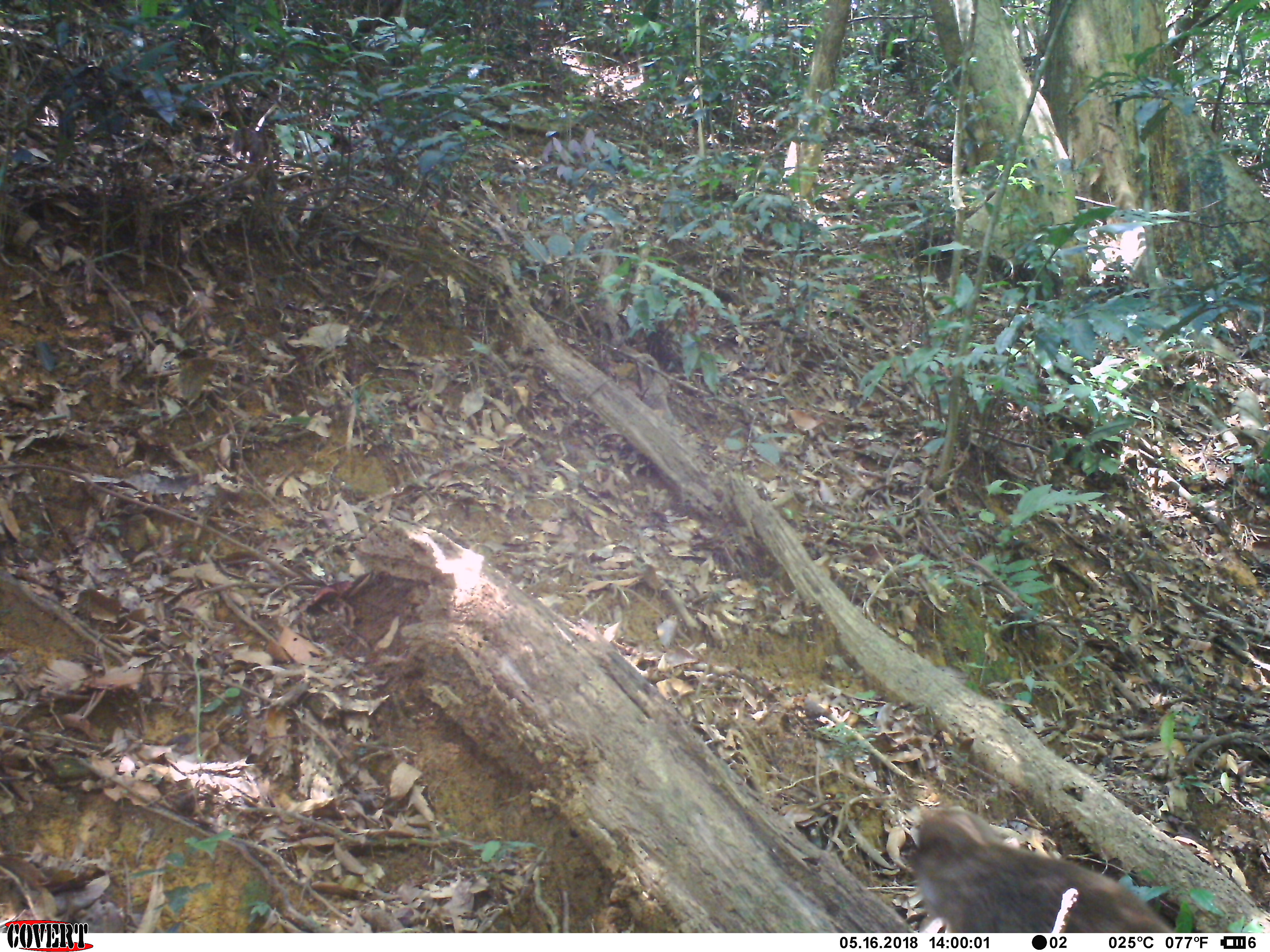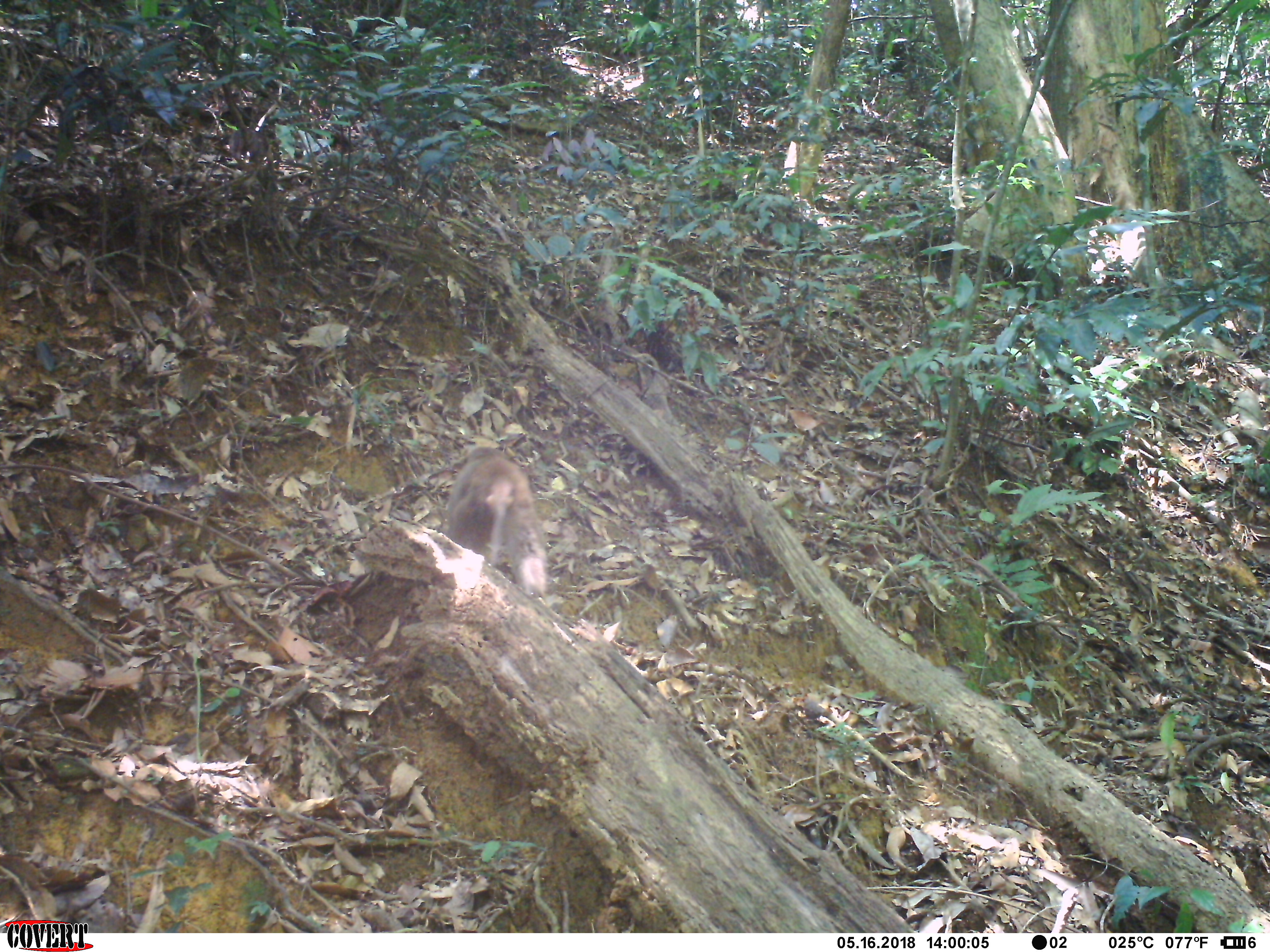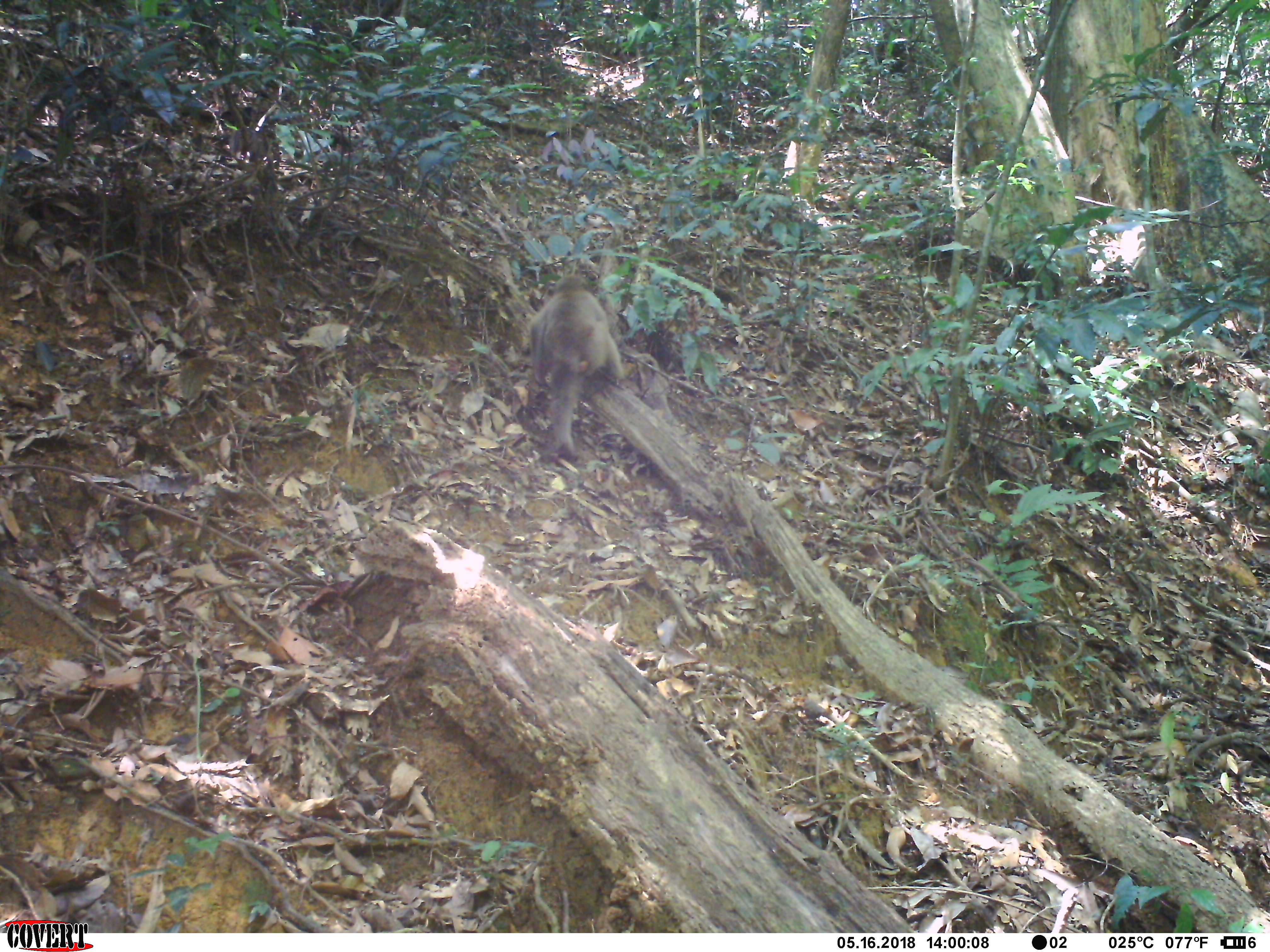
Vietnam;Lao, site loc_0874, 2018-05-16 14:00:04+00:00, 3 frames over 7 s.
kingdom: Animalia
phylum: Chordata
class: Mammalia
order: Primates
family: Cercopithecidae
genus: Macaca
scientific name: Macaca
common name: macaque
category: macaque not stump tailed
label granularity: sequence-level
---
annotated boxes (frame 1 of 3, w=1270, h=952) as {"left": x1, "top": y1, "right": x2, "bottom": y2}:
macaque not stump tailed: {"left": 899, "top": 807, "right": 1174, "bottom": 933}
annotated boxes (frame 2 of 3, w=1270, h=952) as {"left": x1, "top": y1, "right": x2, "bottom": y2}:
macaque not stump tailed: {"left": 445, "top": 448, "right": 550, "bottom": 596}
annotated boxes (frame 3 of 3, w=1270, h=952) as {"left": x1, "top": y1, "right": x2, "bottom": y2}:
macaque not stump tailed: {"left": 529, "top": 275, "right": 625, "bottom": 458}